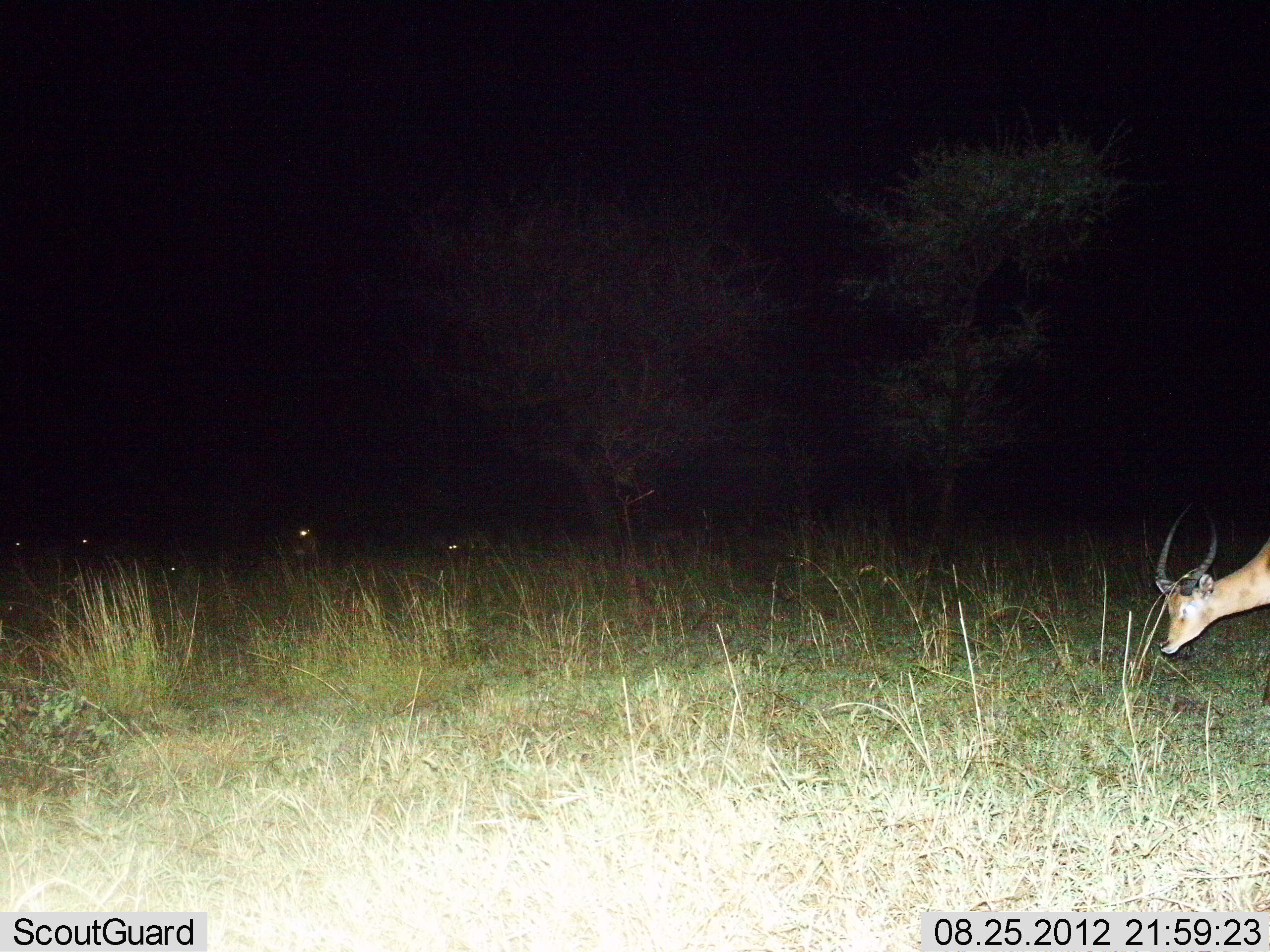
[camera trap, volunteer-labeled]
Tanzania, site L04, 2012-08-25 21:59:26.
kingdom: Animalia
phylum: Chordata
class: Mammalia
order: Artiodactyla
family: Bovidae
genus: Aepyceros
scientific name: Aepyceros melampus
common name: impala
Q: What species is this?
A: Impala (Aepyceros melampus).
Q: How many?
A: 4.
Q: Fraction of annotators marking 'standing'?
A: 55%.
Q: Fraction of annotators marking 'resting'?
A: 9%.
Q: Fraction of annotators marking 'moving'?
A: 9%.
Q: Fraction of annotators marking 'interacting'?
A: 0%.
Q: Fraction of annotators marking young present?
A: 9%.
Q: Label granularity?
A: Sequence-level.